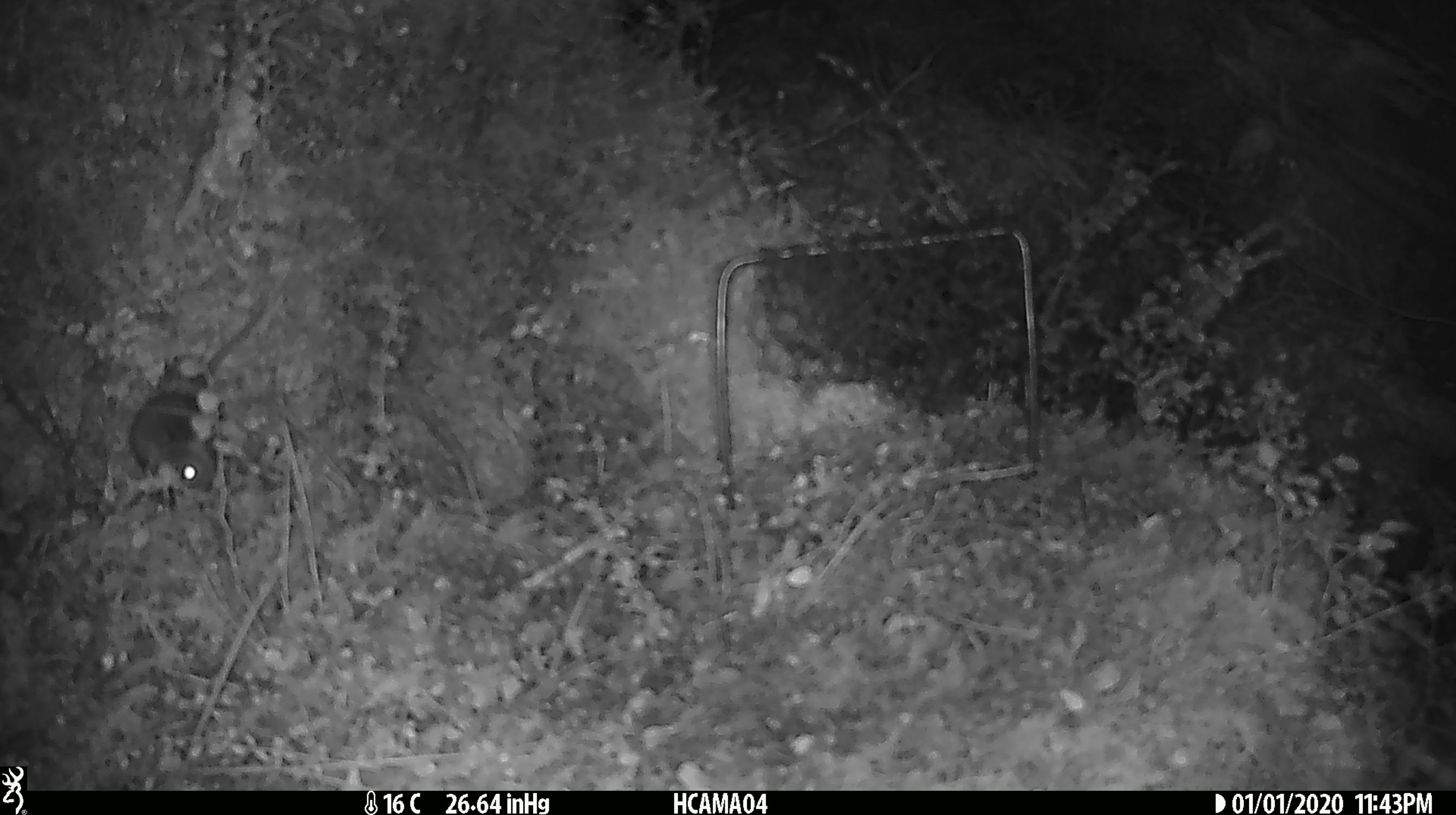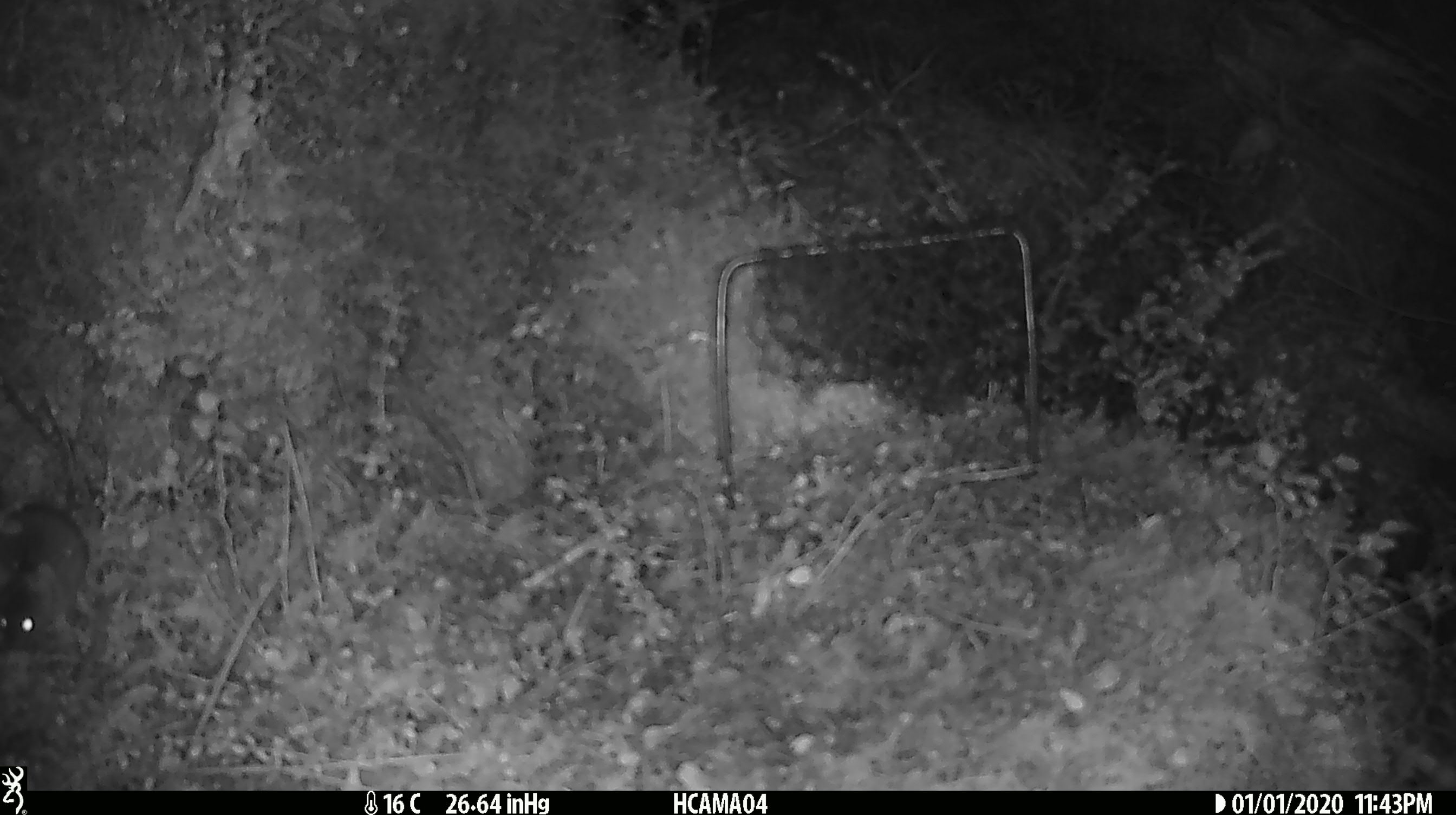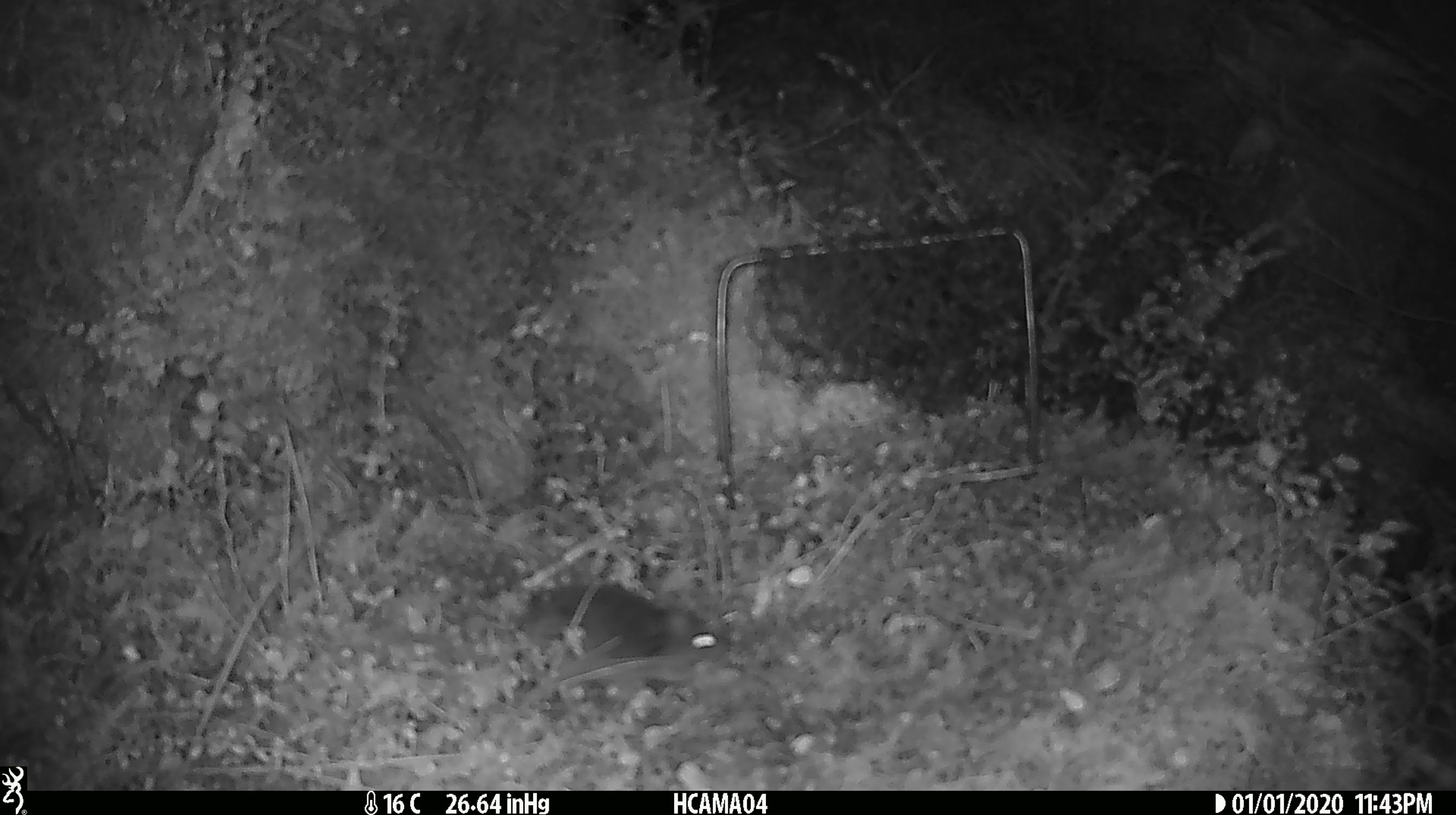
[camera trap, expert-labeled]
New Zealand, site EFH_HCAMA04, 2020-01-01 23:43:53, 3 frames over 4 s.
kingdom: Animalia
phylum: Chordata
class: Mammalia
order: Rodentia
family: Muridae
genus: Mus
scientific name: Mus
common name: mouse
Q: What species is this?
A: Mouse (Mus).